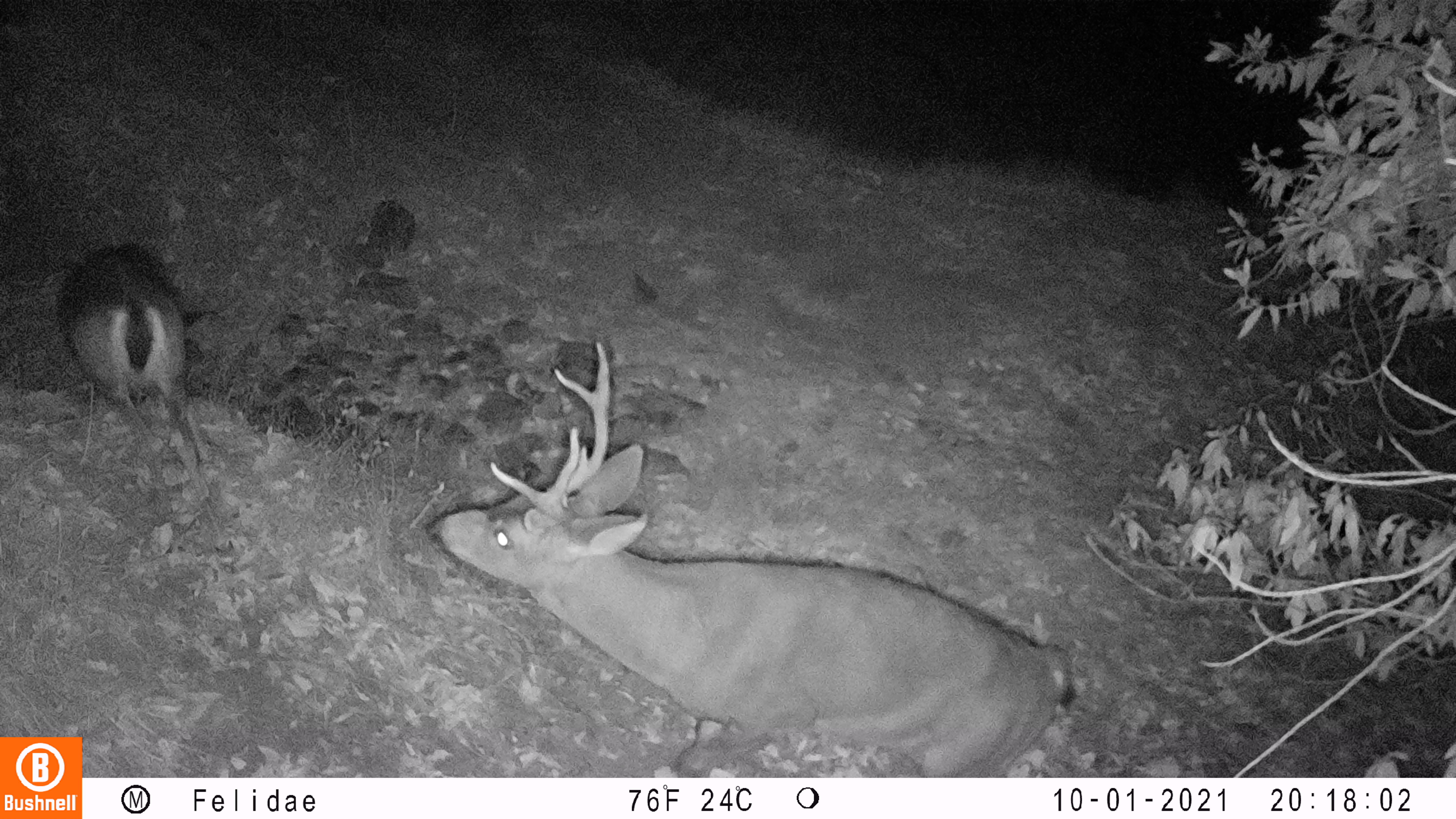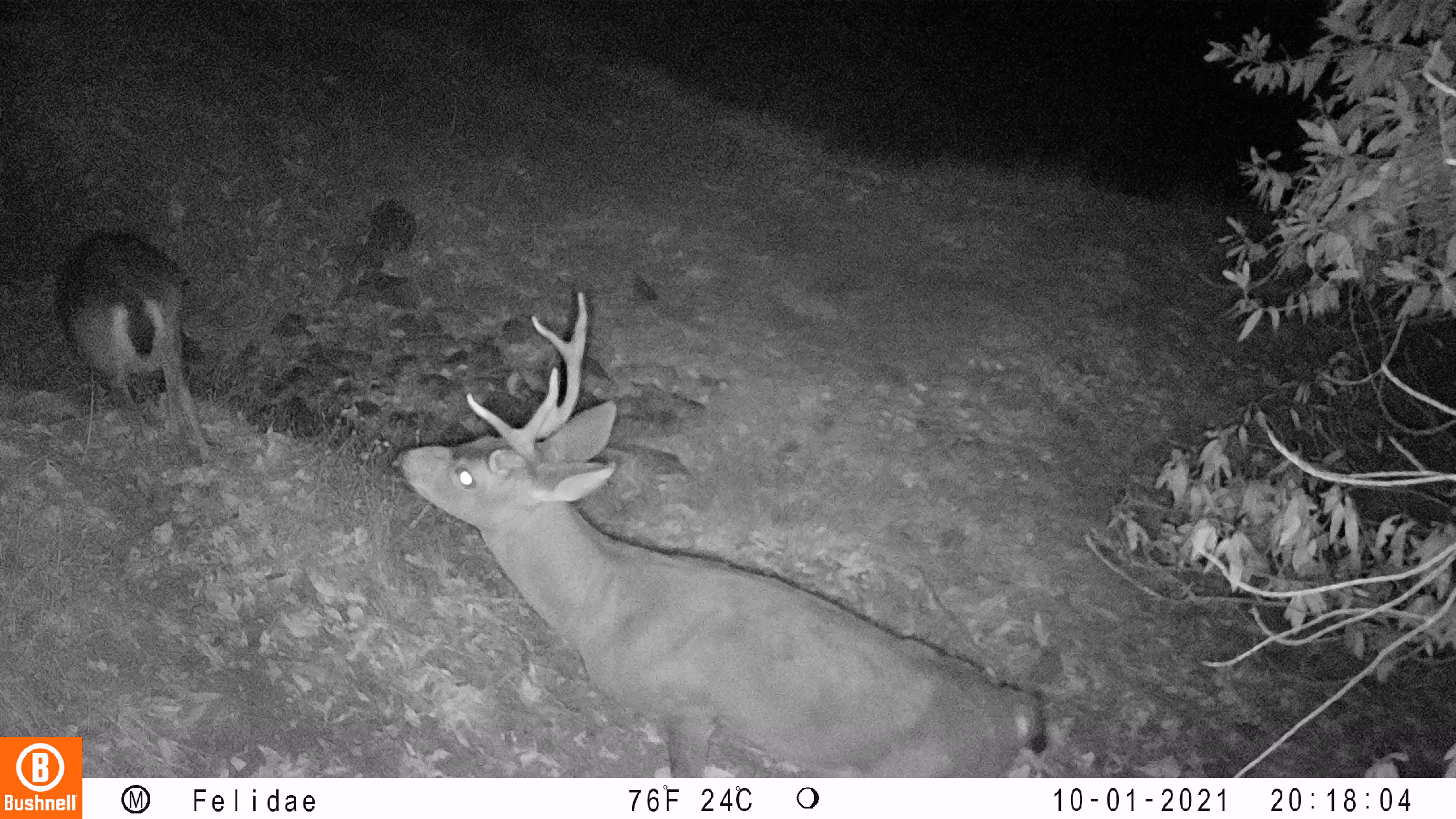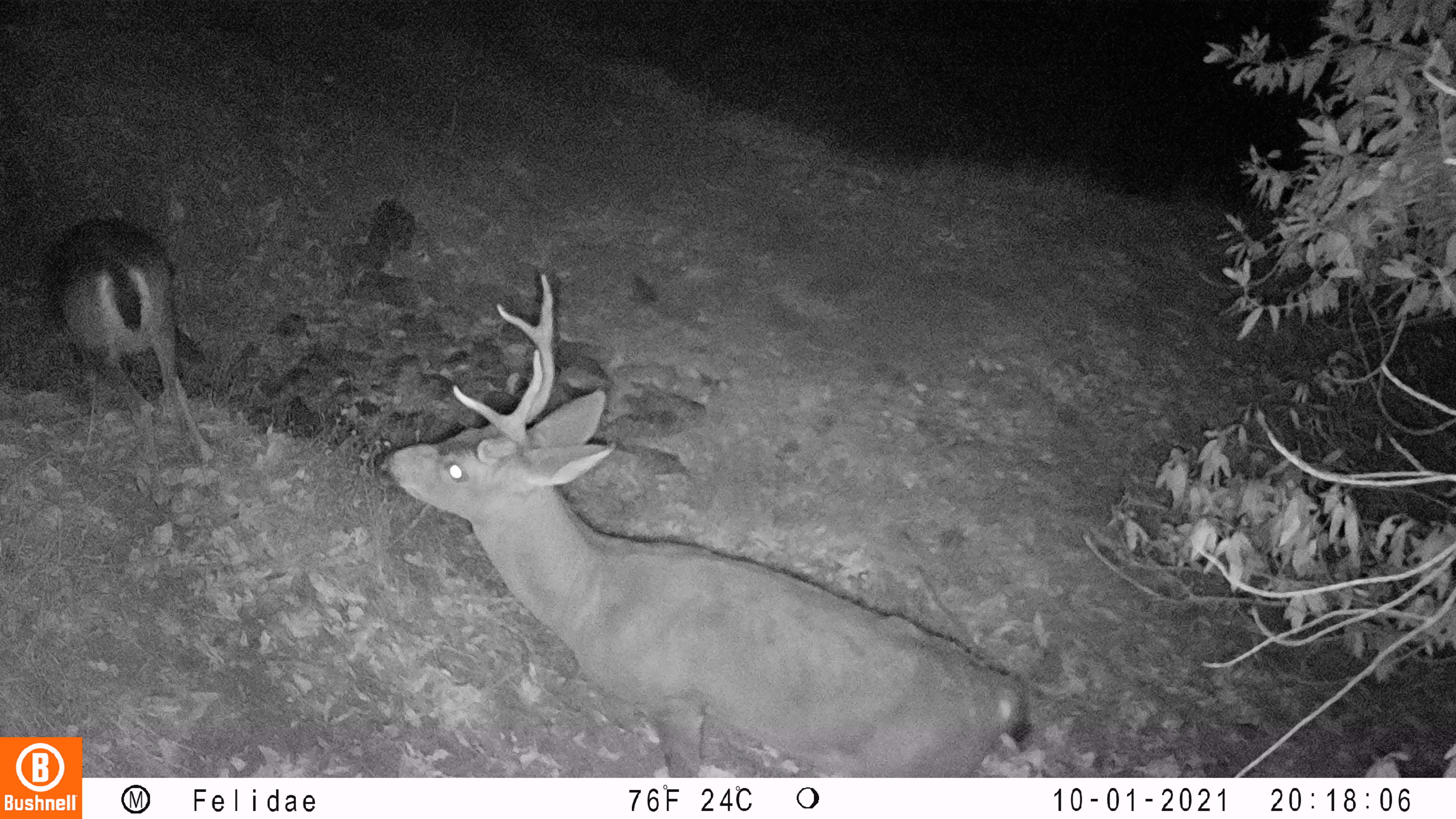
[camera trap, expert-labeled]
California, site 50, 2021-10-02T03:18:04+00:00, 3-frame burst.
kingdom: Animalia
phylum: Chordata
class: Mammalia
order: Artiodactyla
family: Cervidae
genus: Odocoileus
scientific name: Odocoileus hemionus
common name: mule deer